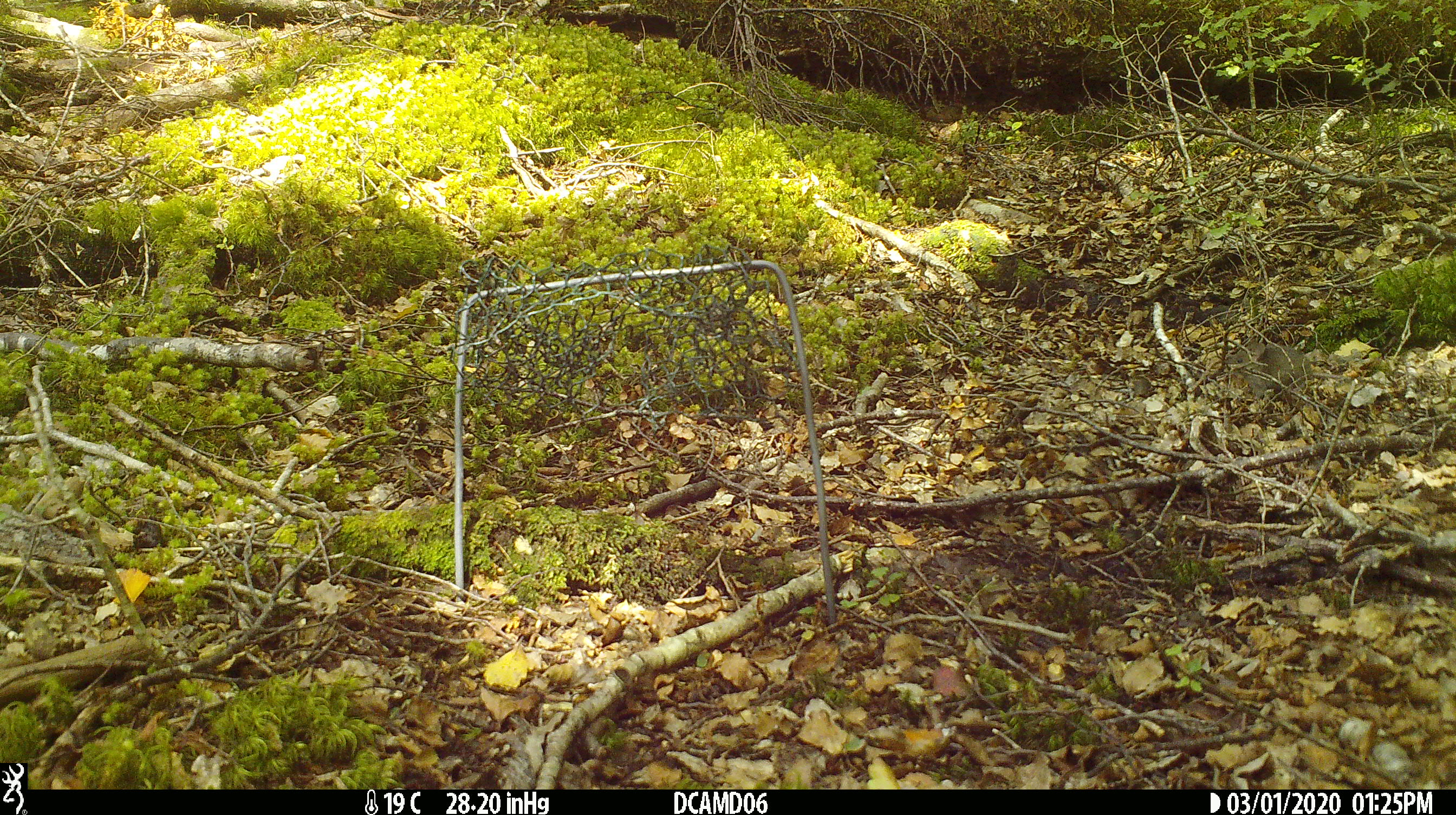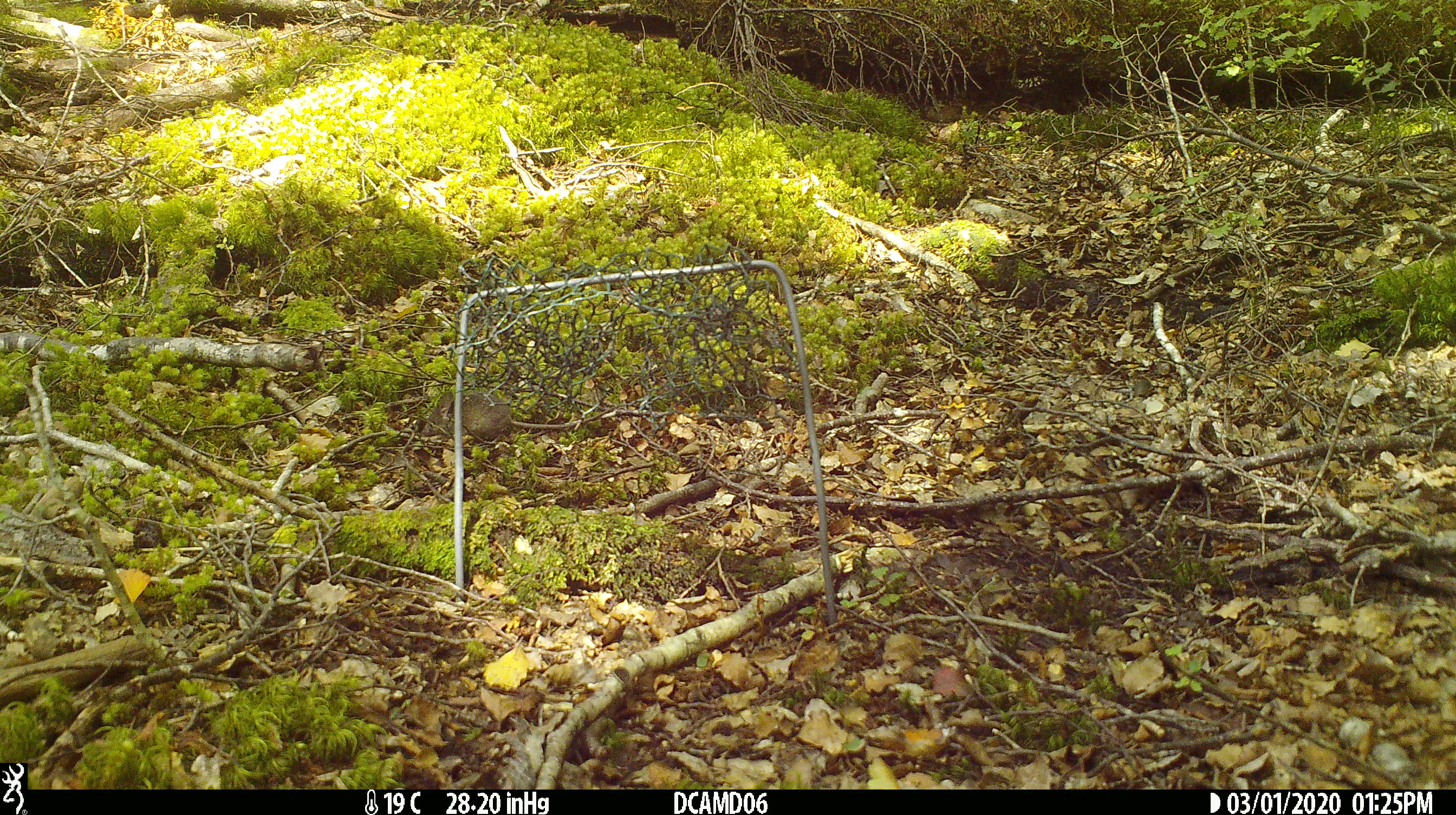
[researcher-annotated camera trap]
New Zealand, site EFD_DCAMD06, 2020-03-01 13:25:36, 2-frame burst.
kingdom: Animalia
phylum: Chordata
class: Mammalia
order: Rodentia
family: Muridae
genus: Mus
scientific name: Mus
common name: mouse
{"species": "mouse (Mus)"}